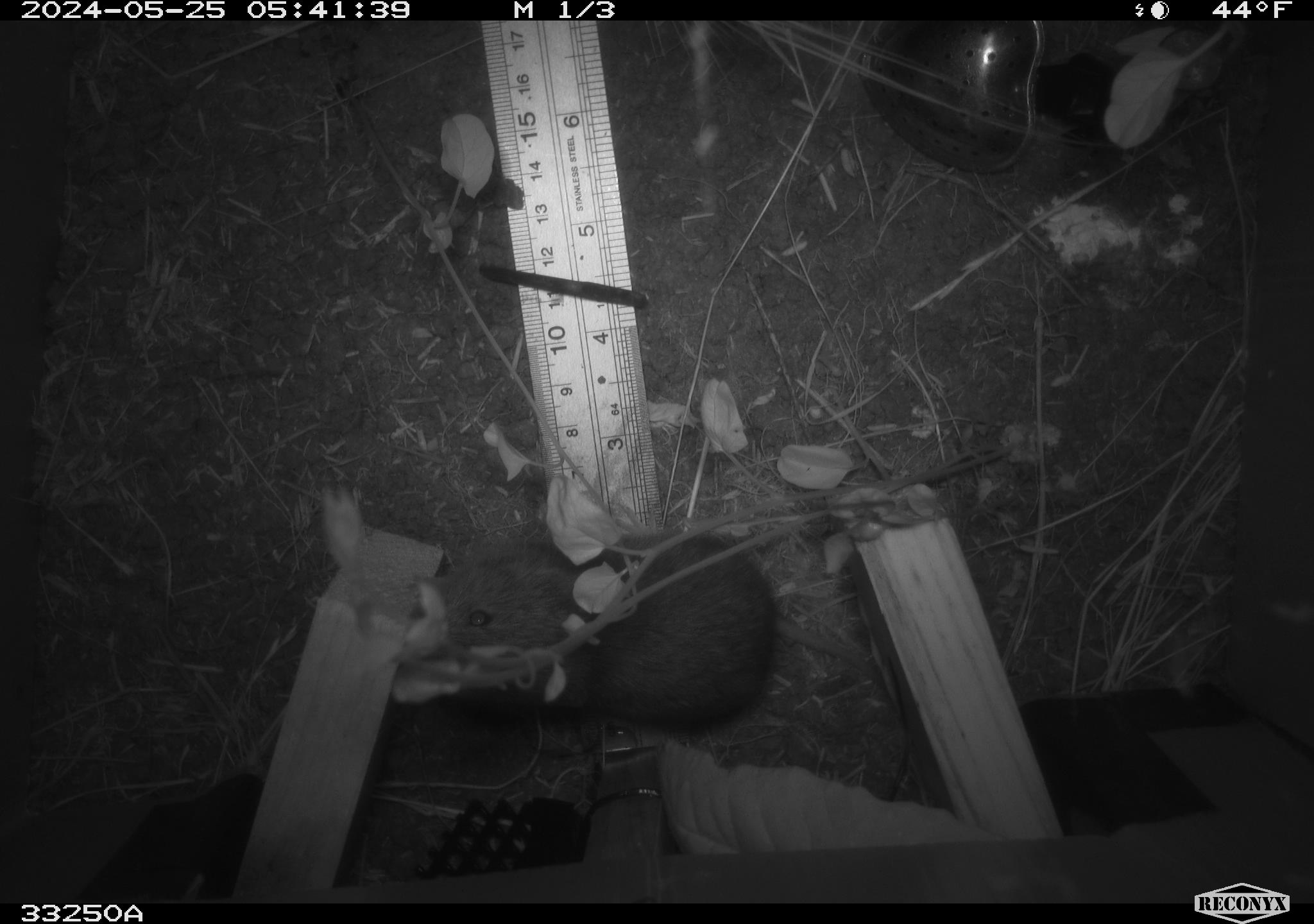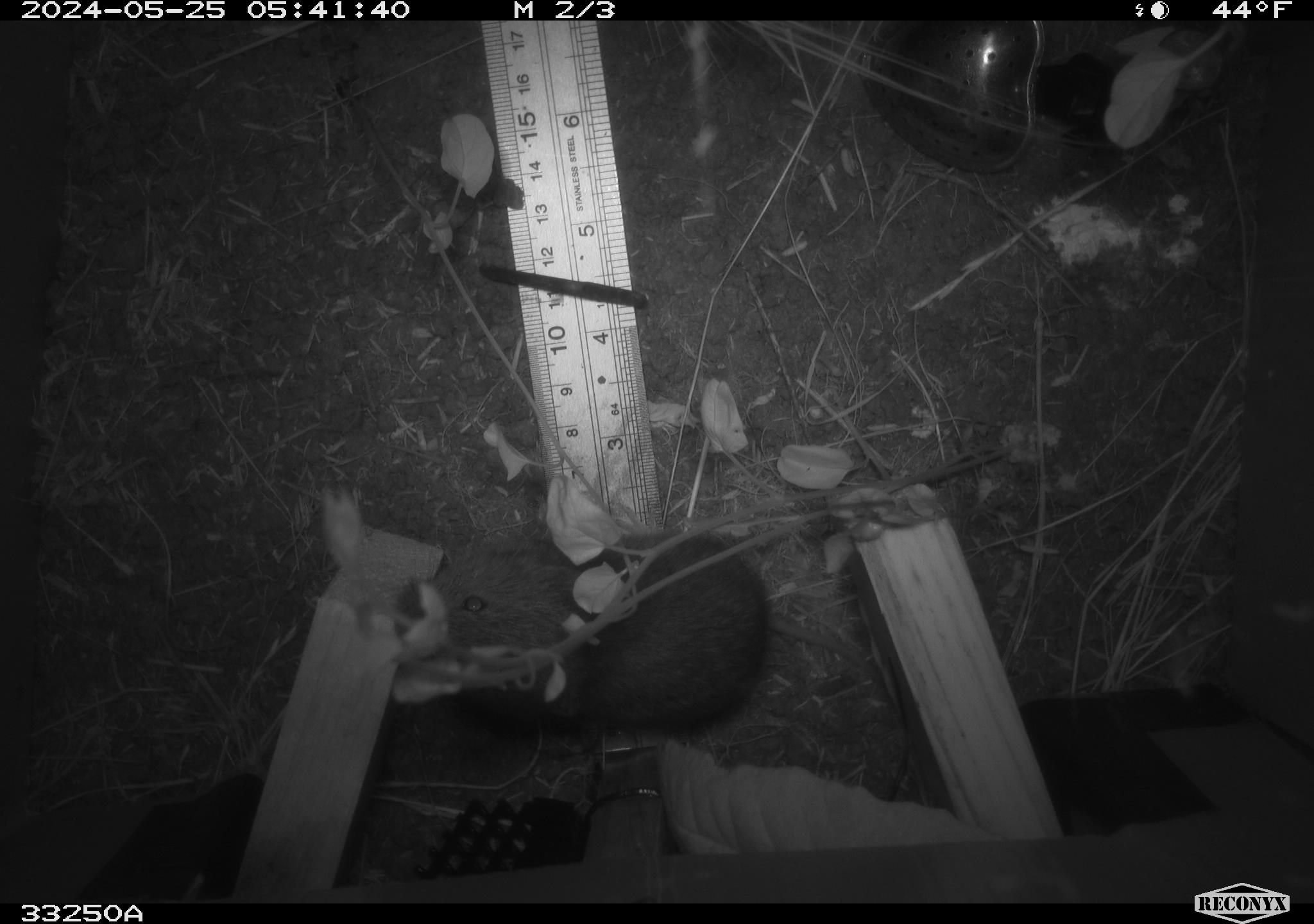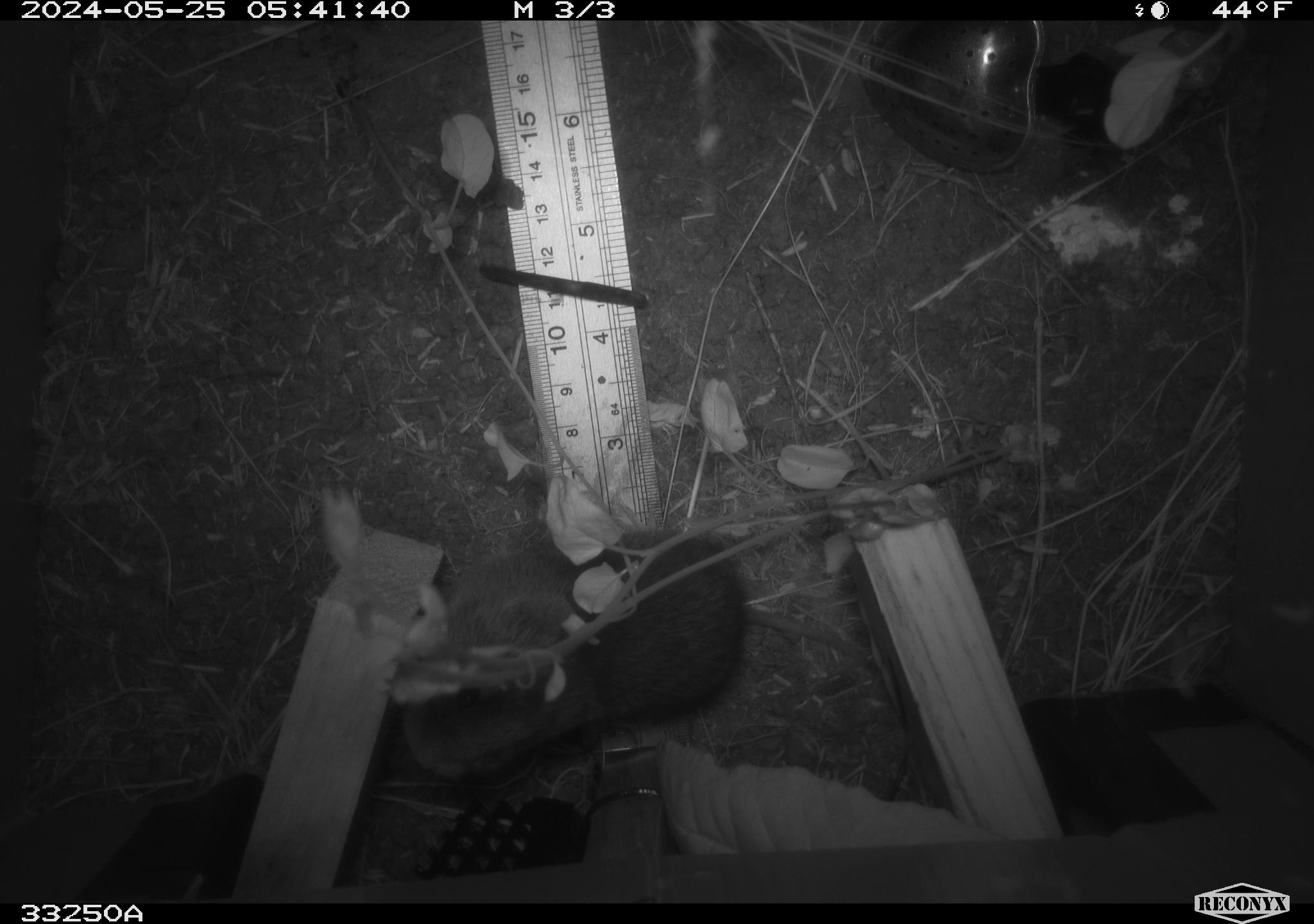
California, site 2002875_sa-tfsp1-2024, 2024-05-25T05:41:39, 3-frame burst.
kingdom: Animalia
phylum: Chordata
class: Mammalia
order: Rodentia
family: Cricetidae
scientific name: Arvicolinae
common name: voles, lemmings, and muskrats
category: arvicolinae subfamily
Arvicolinae subfamily (voles, lemmings, and muskrats) (Arvicolinae).